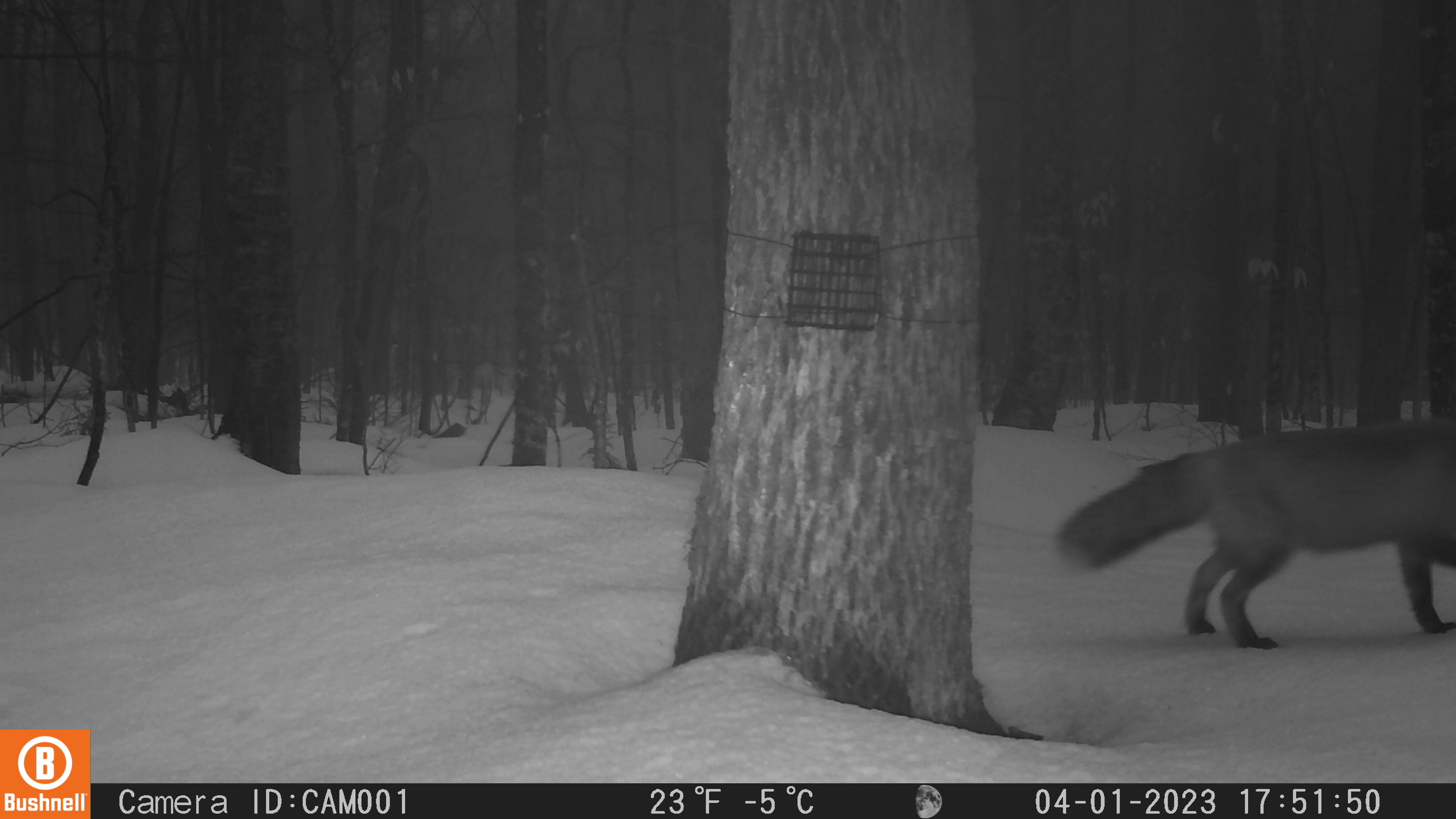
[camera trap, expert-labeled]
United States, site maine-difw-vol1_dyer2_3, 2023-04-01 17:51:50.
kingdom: Animalia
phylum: Chordata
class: Mammalia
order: Carnivora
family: Canidae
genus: Vulpes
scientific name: Vulpes vulpes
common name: red fox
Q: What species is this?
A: Red fox (Vulpes vulpes).